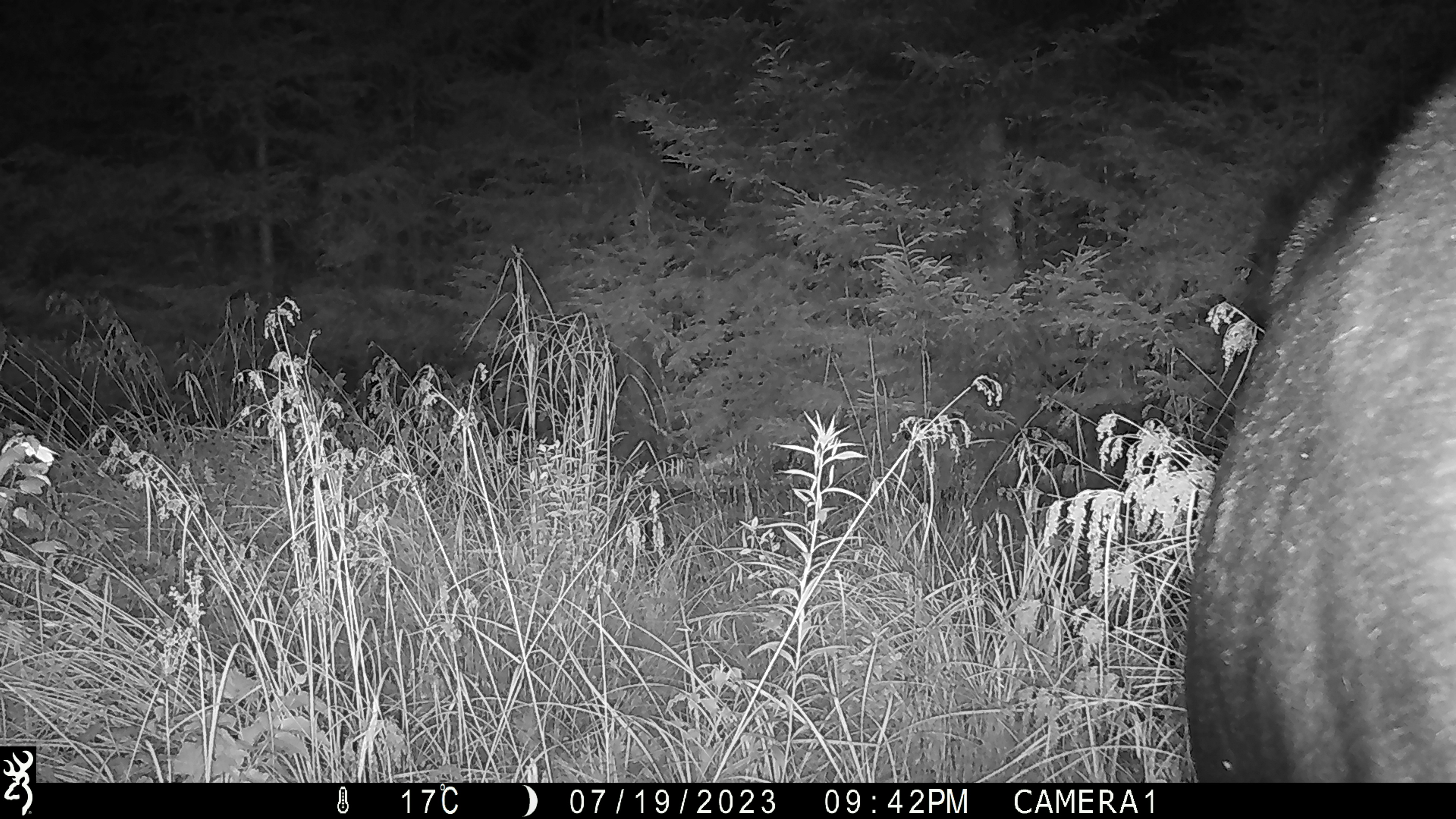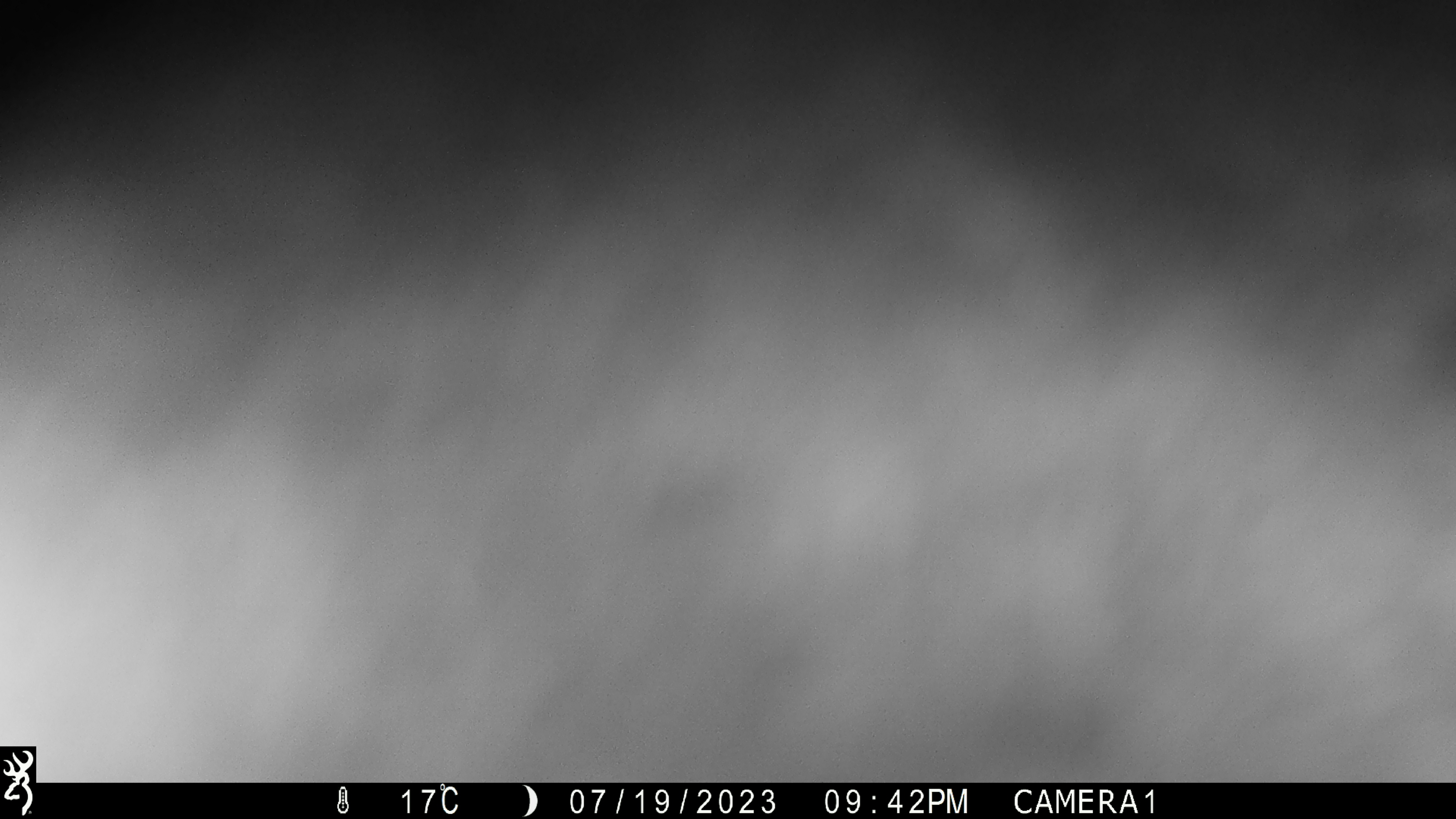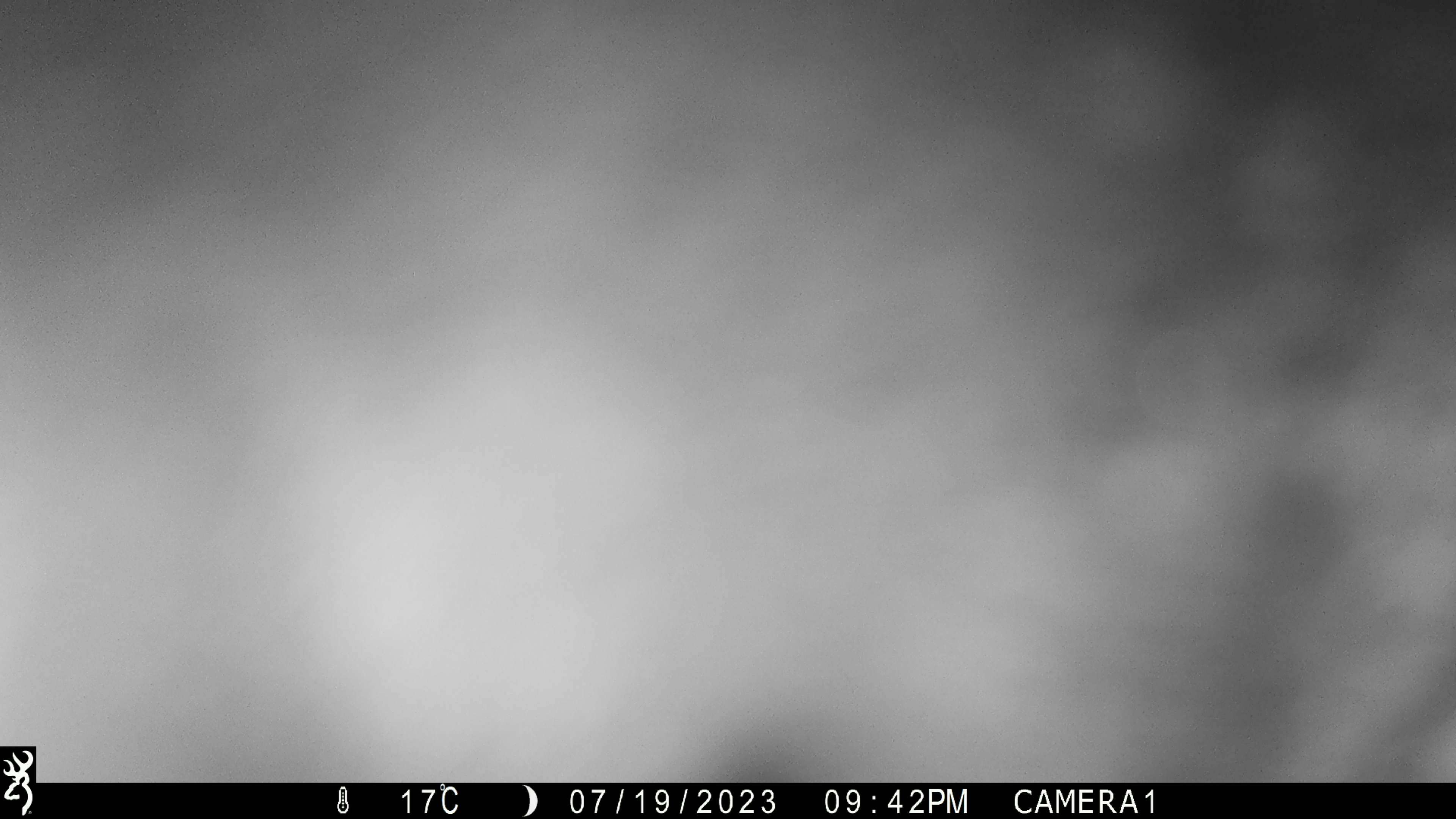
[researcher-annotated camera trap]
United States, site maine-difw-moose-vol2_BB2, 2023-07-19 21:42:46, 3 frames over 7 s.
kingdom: Animalia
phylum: Chordata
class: Mammalia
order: Artiodactyla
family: Cervidae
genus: Alces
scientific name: Alces alces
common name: moose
Moose (Alces alces).